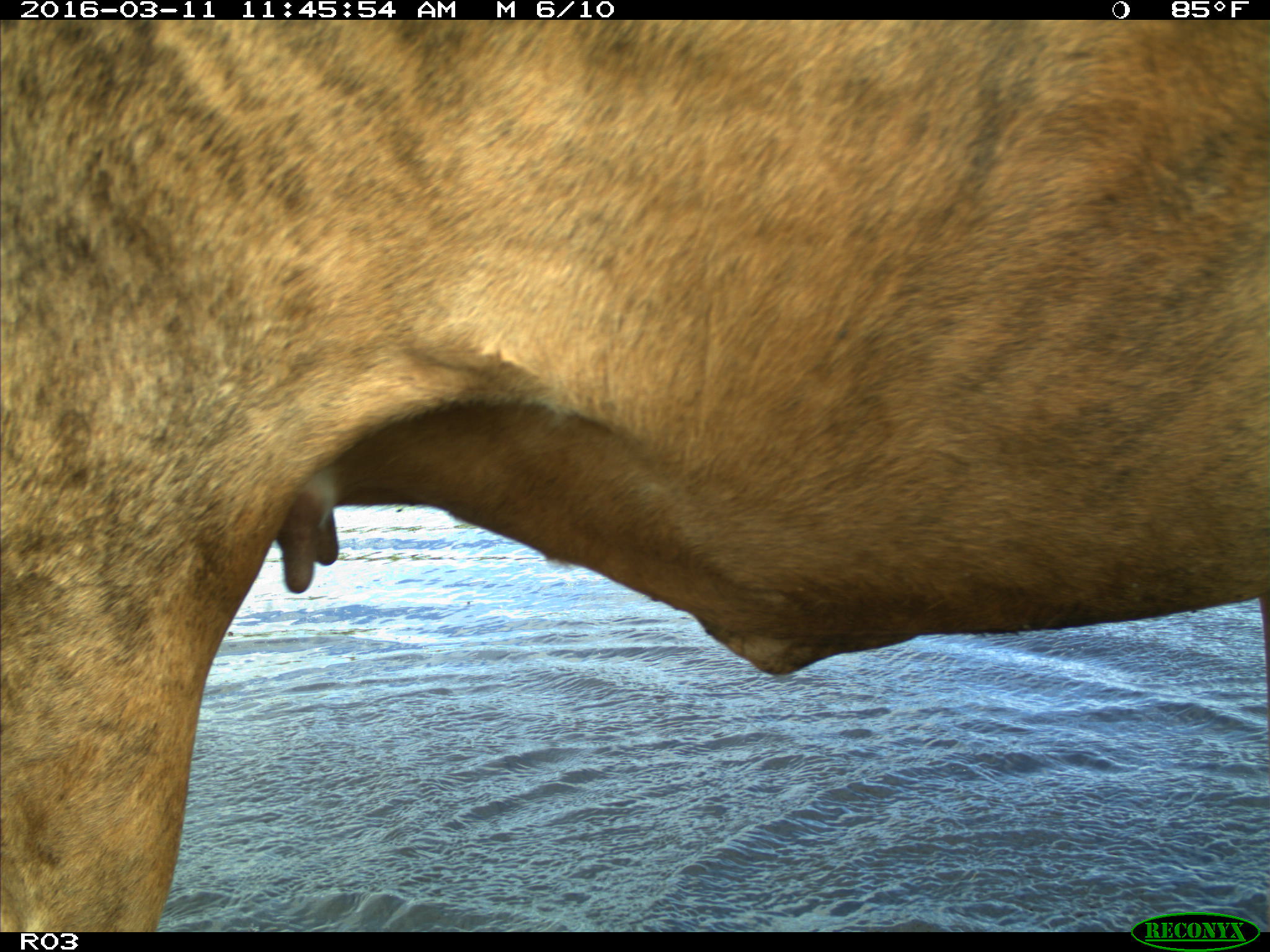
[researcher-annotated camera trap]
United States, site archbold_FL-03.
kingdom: Animalia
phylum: Chordata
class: Mammalia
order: Artiodactyla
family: Bovidae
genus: Bos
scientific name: Bos taurus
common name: domestic cow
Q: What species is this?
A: Bos taurus (domestic cow).